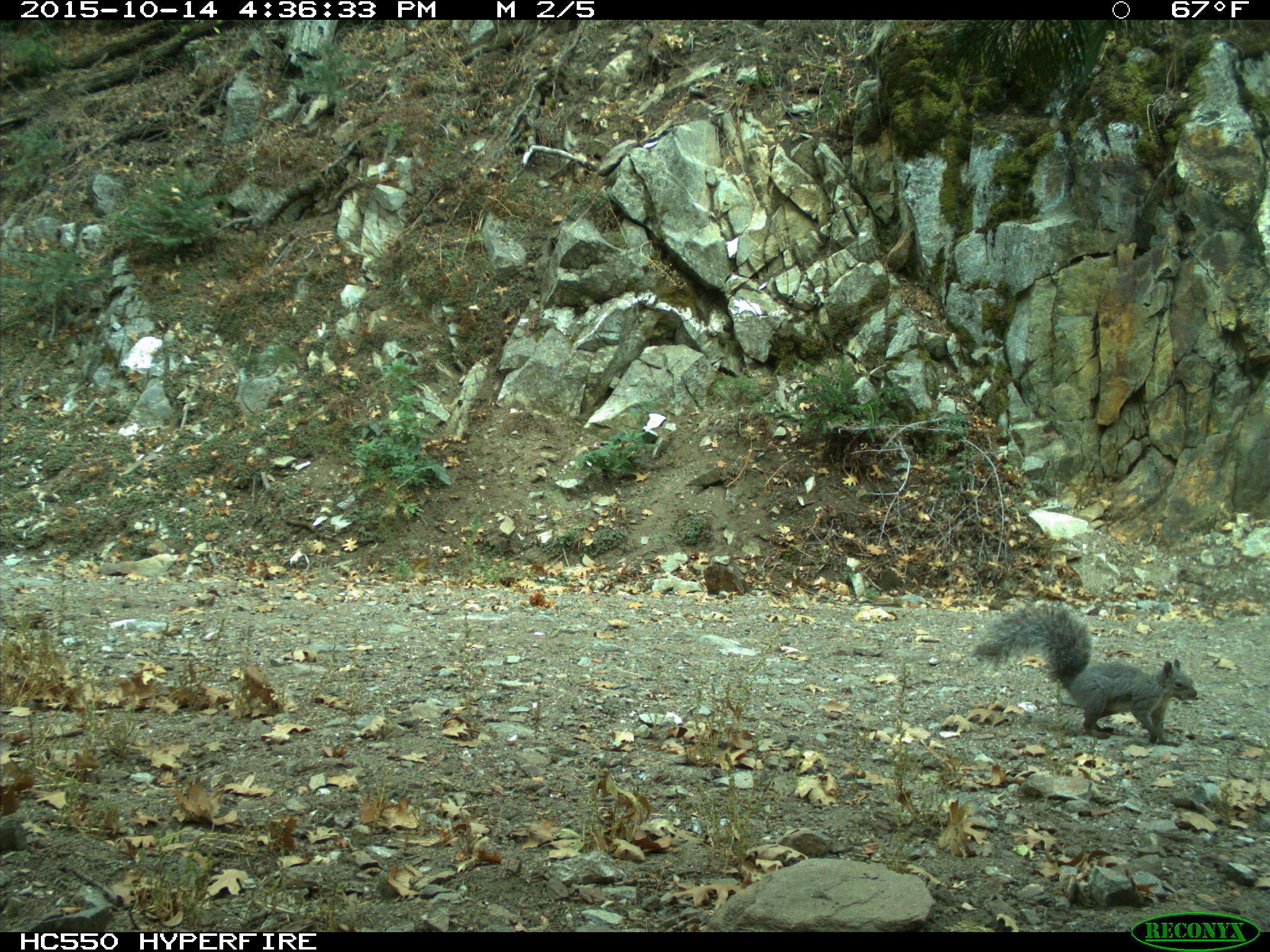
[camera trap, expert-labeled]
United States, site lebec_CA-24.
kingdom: Animalia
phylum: Chordata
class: Mammalia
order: Rodentia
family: Sciuridae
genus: Sciurus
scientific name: Sciurus carolinensis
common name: eastern gray squirrel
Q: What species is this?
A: Sciurus carolinensis (eastern gray squirrel).